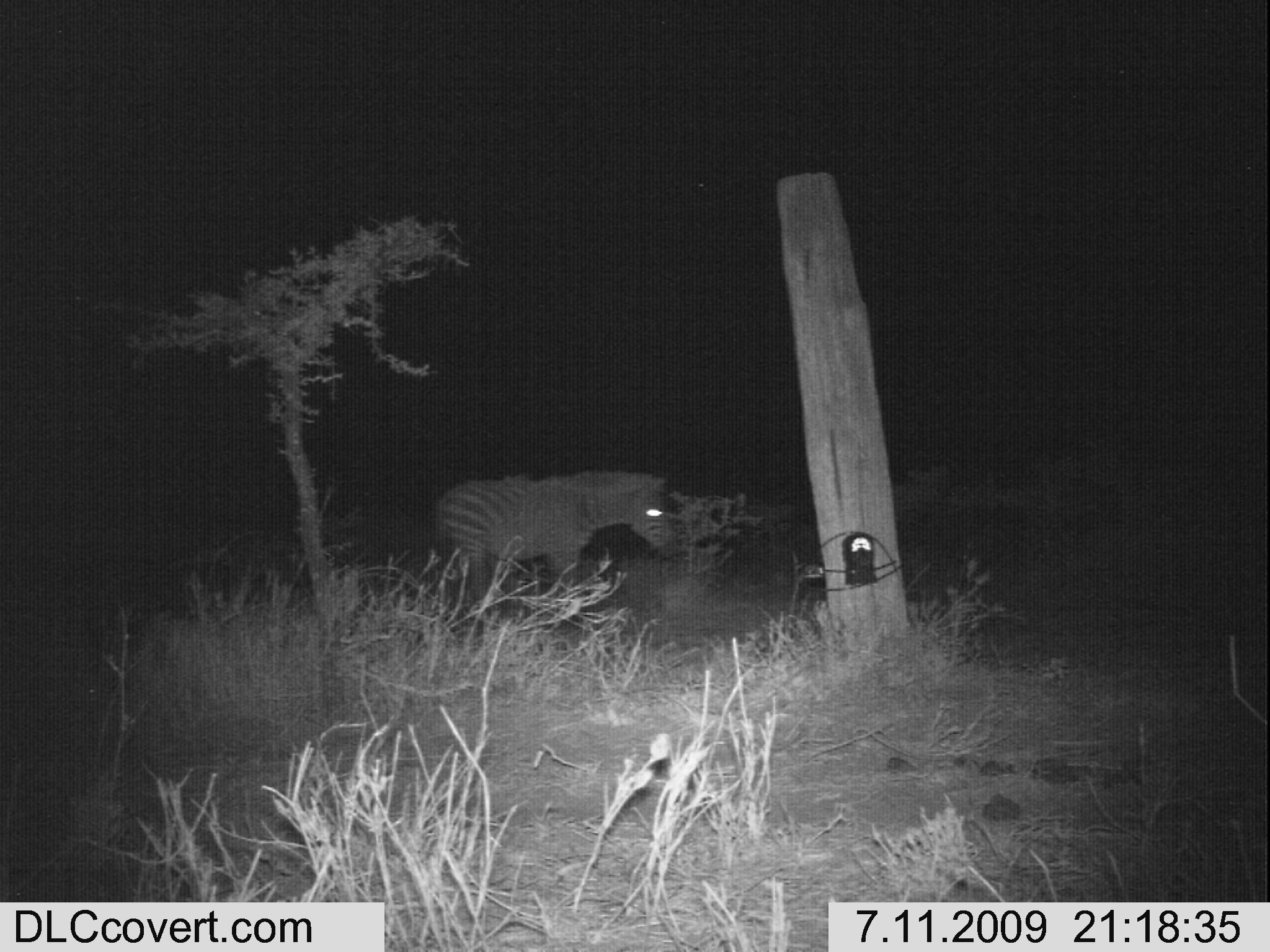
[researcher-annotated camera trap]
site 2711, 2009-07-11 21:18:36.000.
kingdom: Animalia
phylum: Chordata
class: Mammalia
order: Perissodactyla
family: Equidae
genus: Equus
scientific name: Equus quagga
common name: plains zebra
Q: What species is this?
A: Equus quagga (plains zebra).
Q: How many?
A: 1.